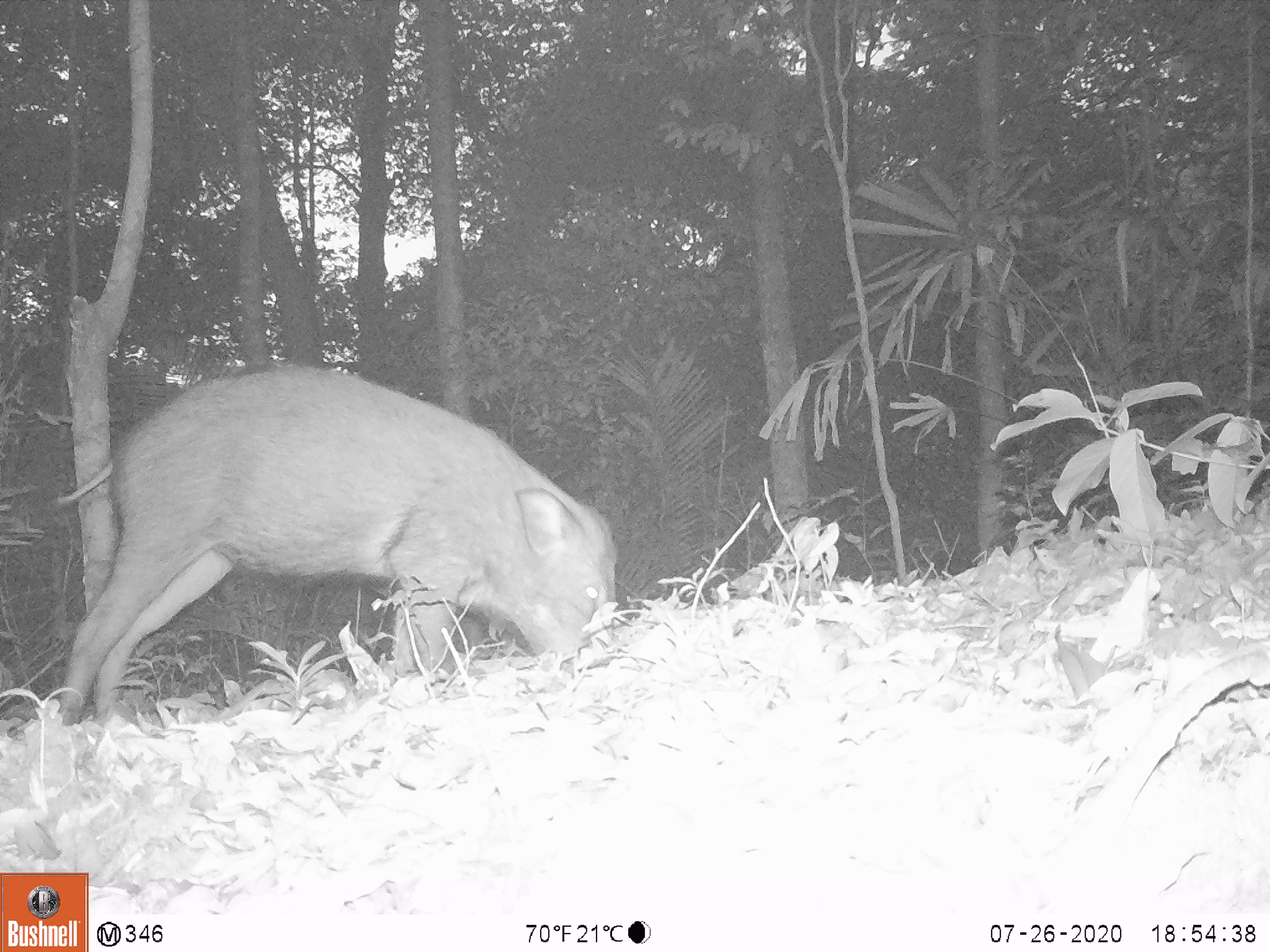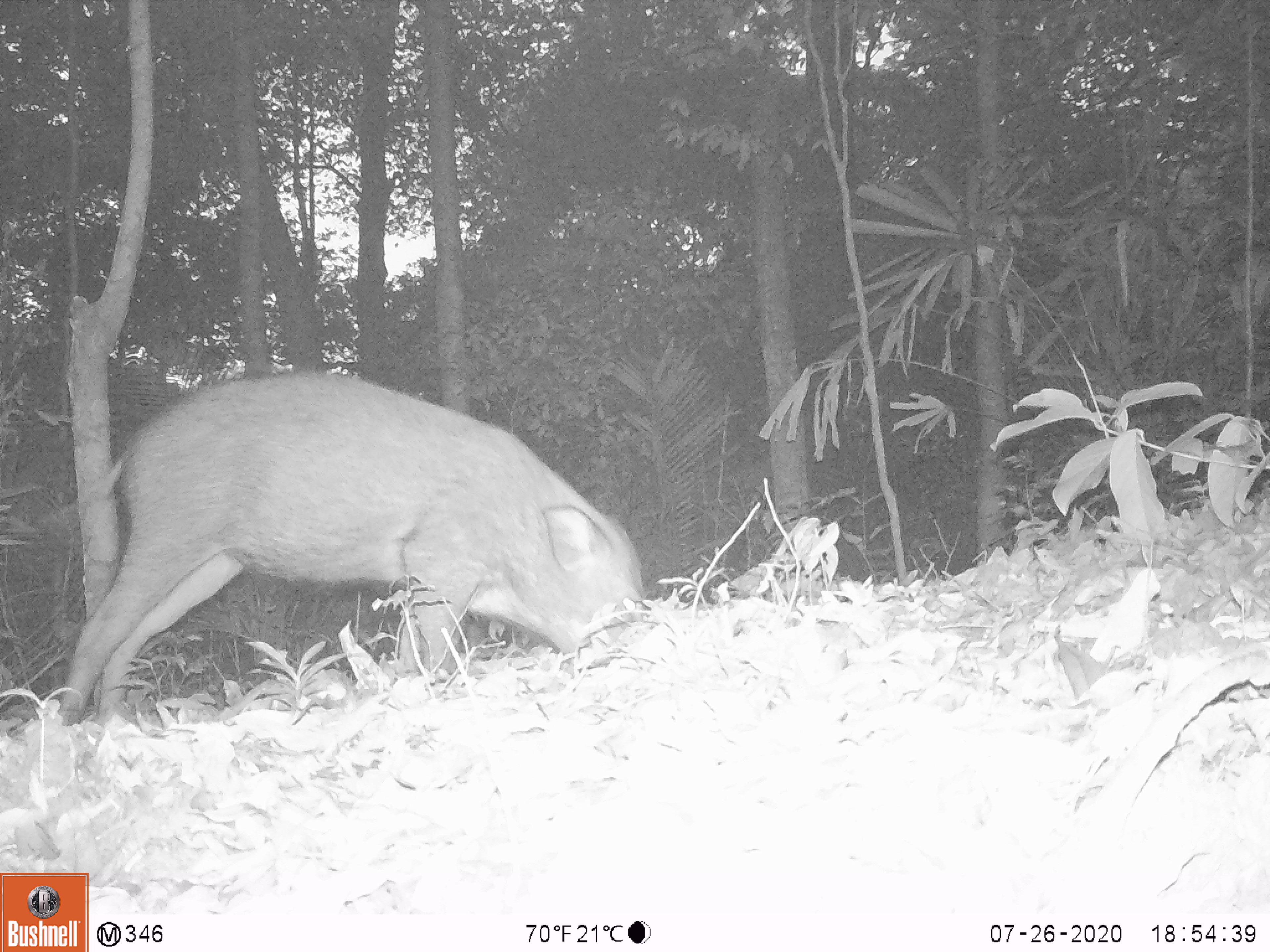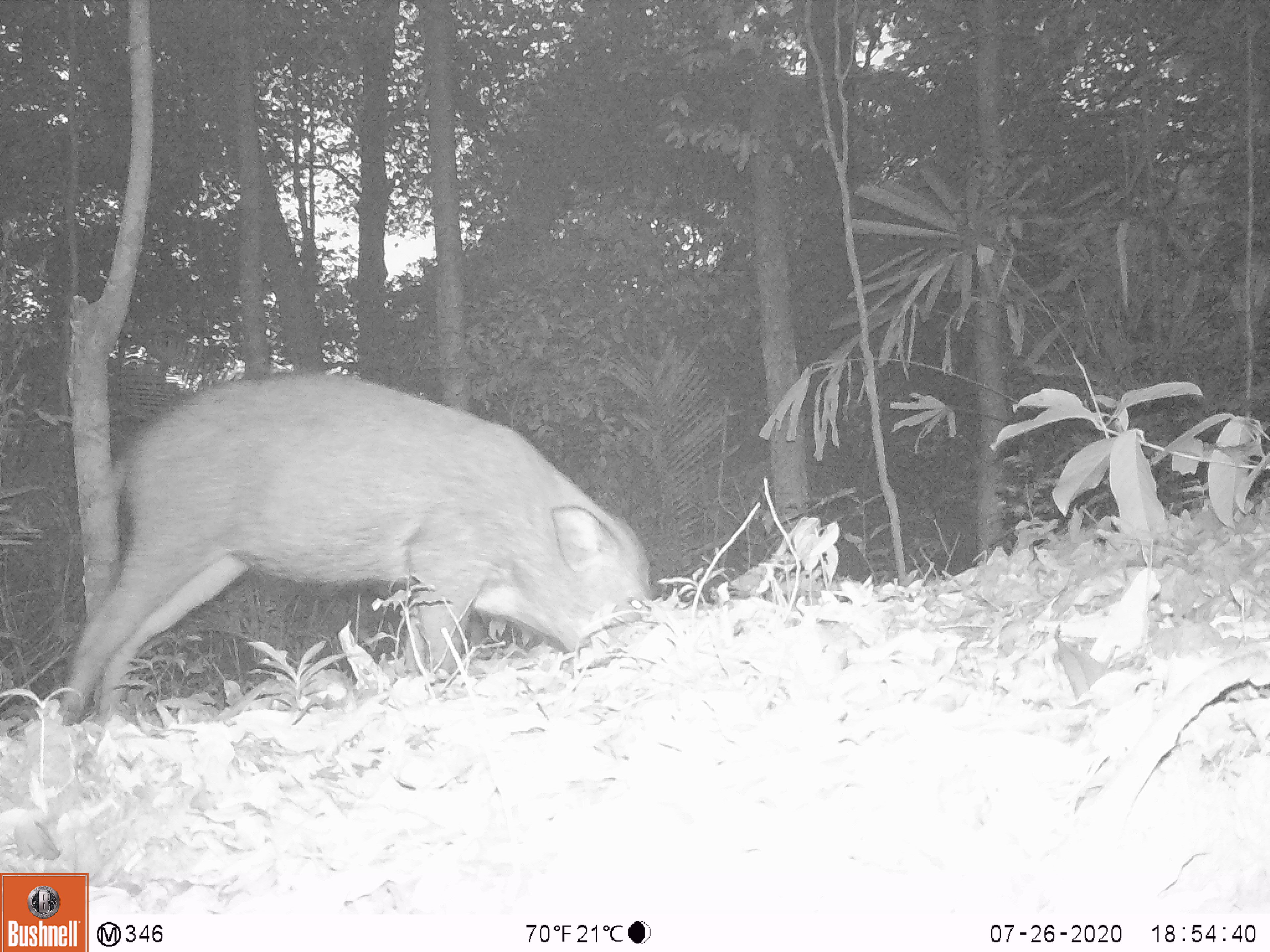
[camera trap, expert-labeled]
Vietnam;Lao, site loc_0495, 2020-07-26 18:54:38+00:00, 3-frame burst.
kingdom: Animalia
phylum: Chordata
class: Mammalia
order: Artiodactyla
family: Suidae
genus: Sus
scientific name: Sus scrofa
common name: eurasian wild pig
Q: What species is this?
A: Eurasian wild pig (Sus scrofa).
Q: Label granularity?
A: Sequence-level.